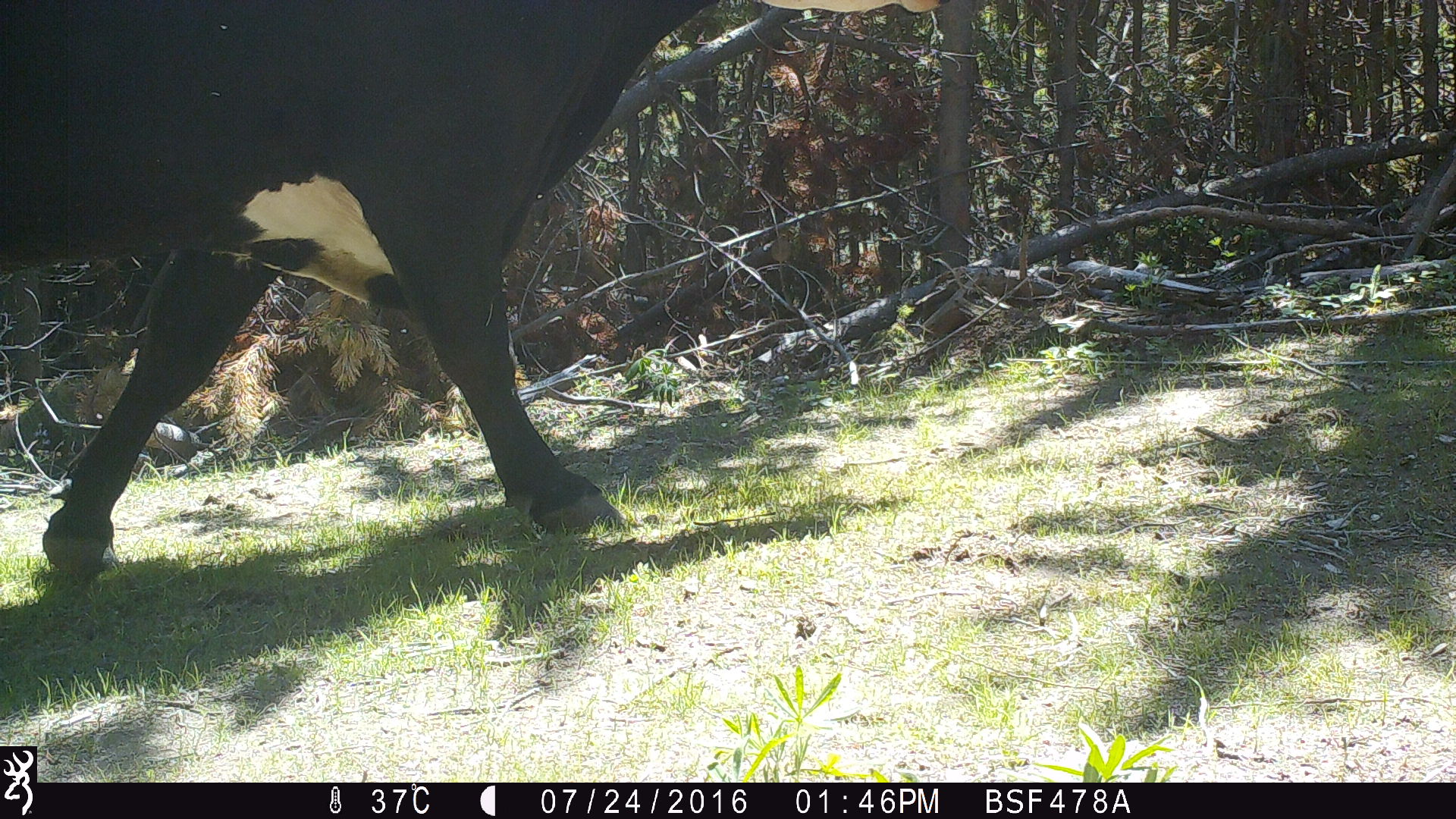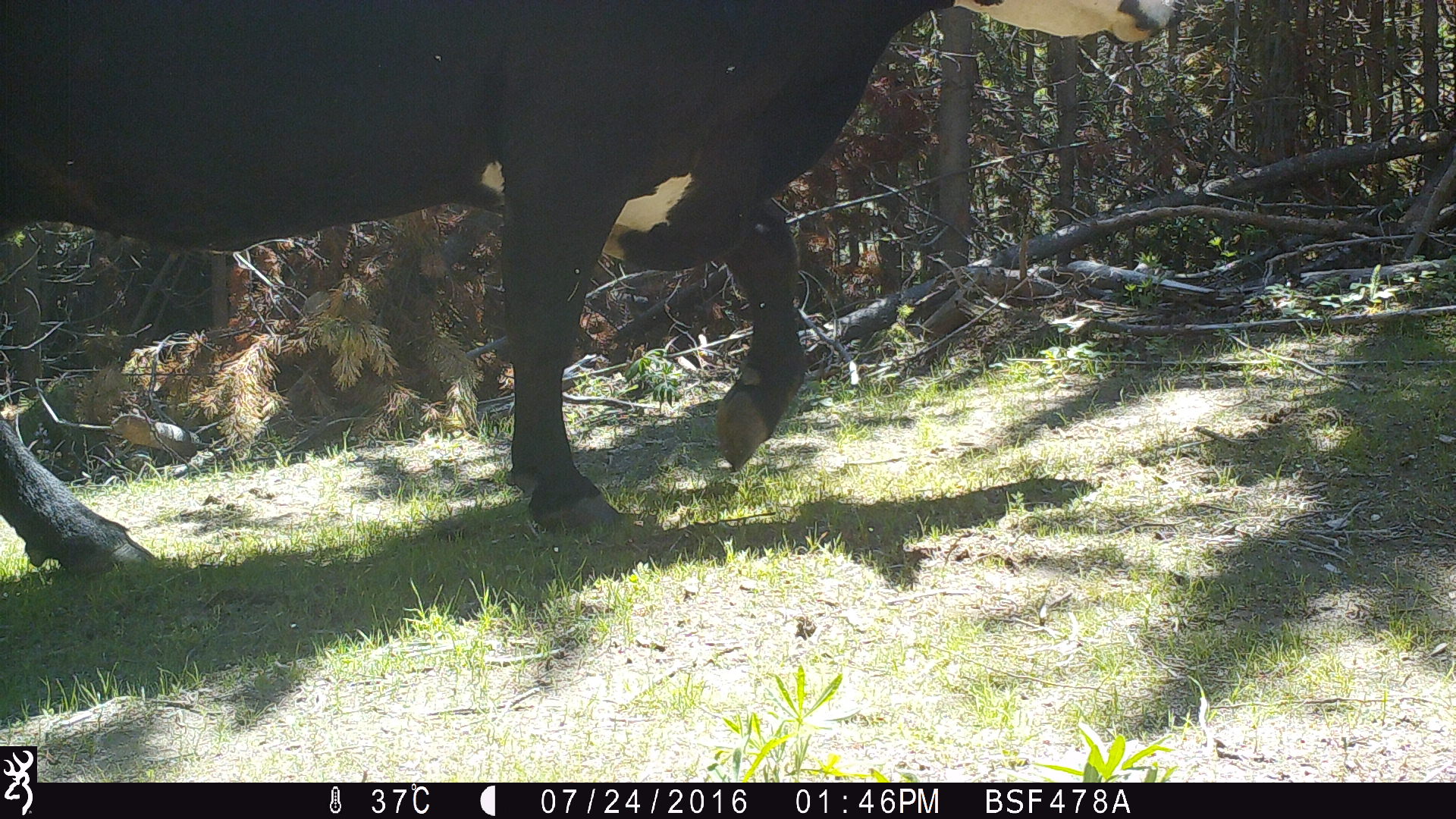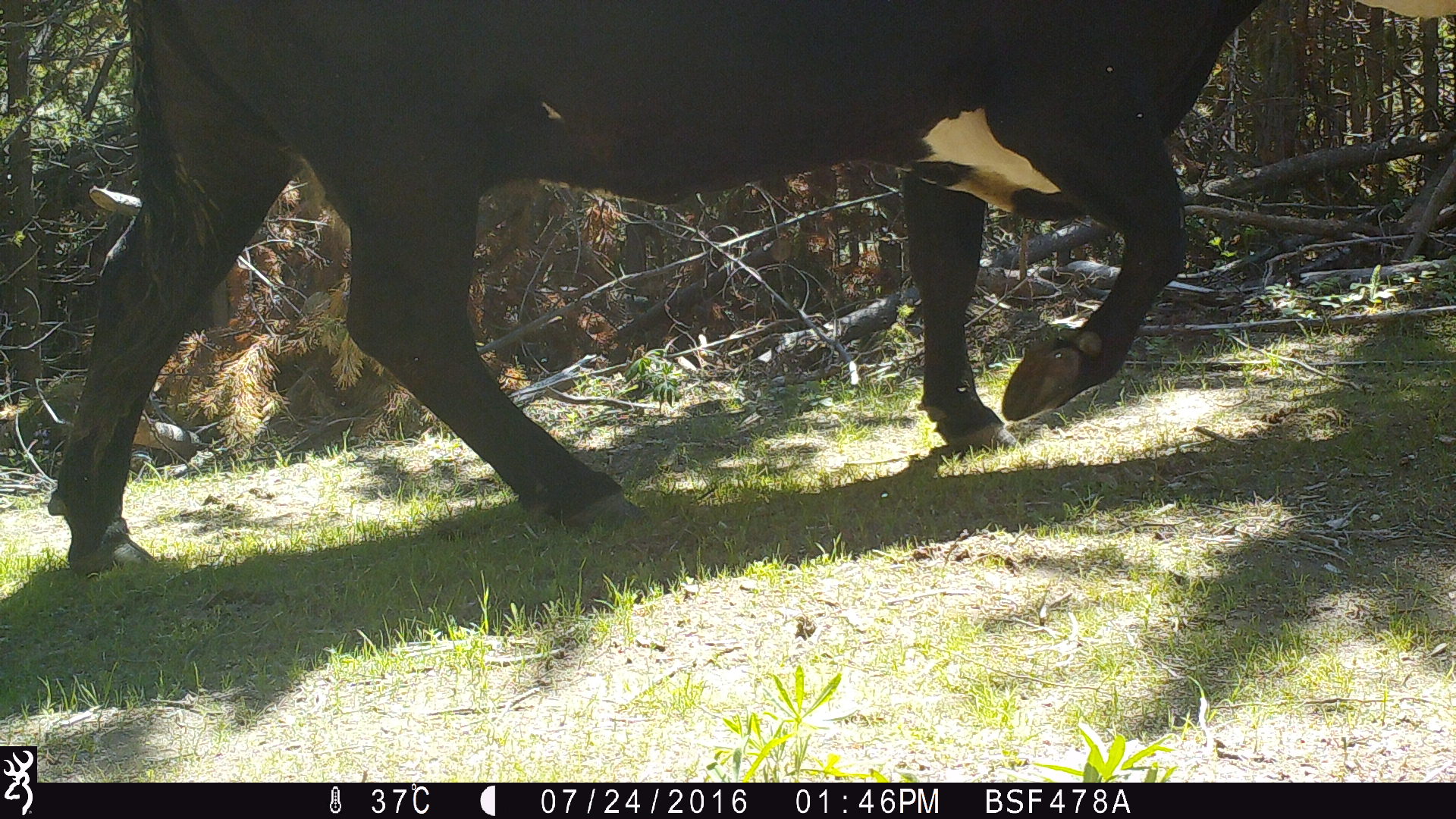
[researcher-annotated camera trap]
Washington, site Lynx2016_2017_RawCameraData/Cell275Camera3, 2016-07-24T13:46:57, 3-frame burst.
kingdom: Animalia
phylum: Chordata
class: Mammalia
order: Artiodactyla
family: Bovidae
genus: Bos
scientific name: Bos taurus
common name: domestic cattle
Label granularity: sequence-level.